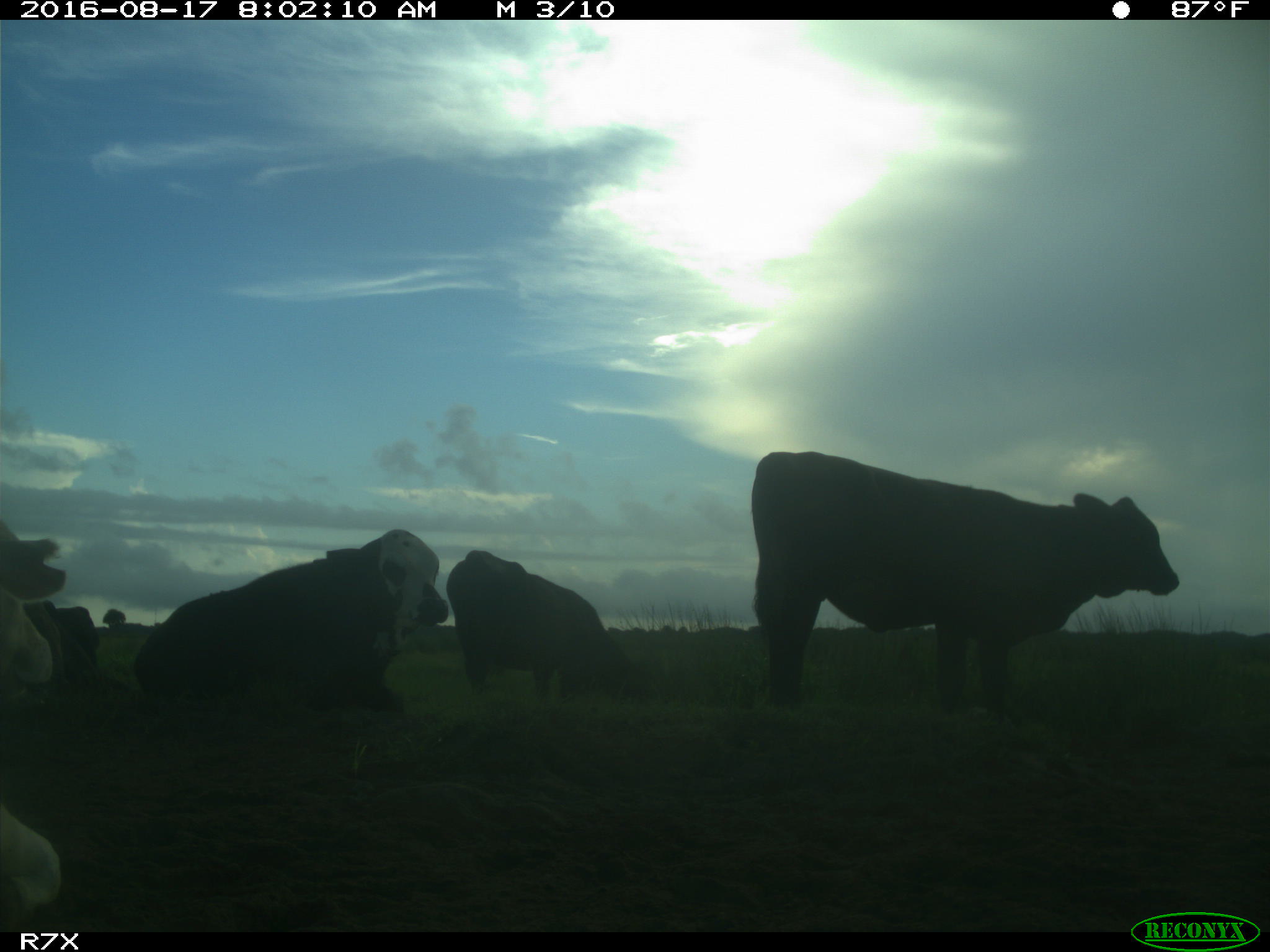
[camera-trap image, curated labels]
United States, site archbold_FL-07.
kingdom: Animalia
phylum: Chordata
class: Mammalia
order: Artiodactyla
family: Bovidae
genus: Bos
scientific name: Bos taurus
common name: domestic cow